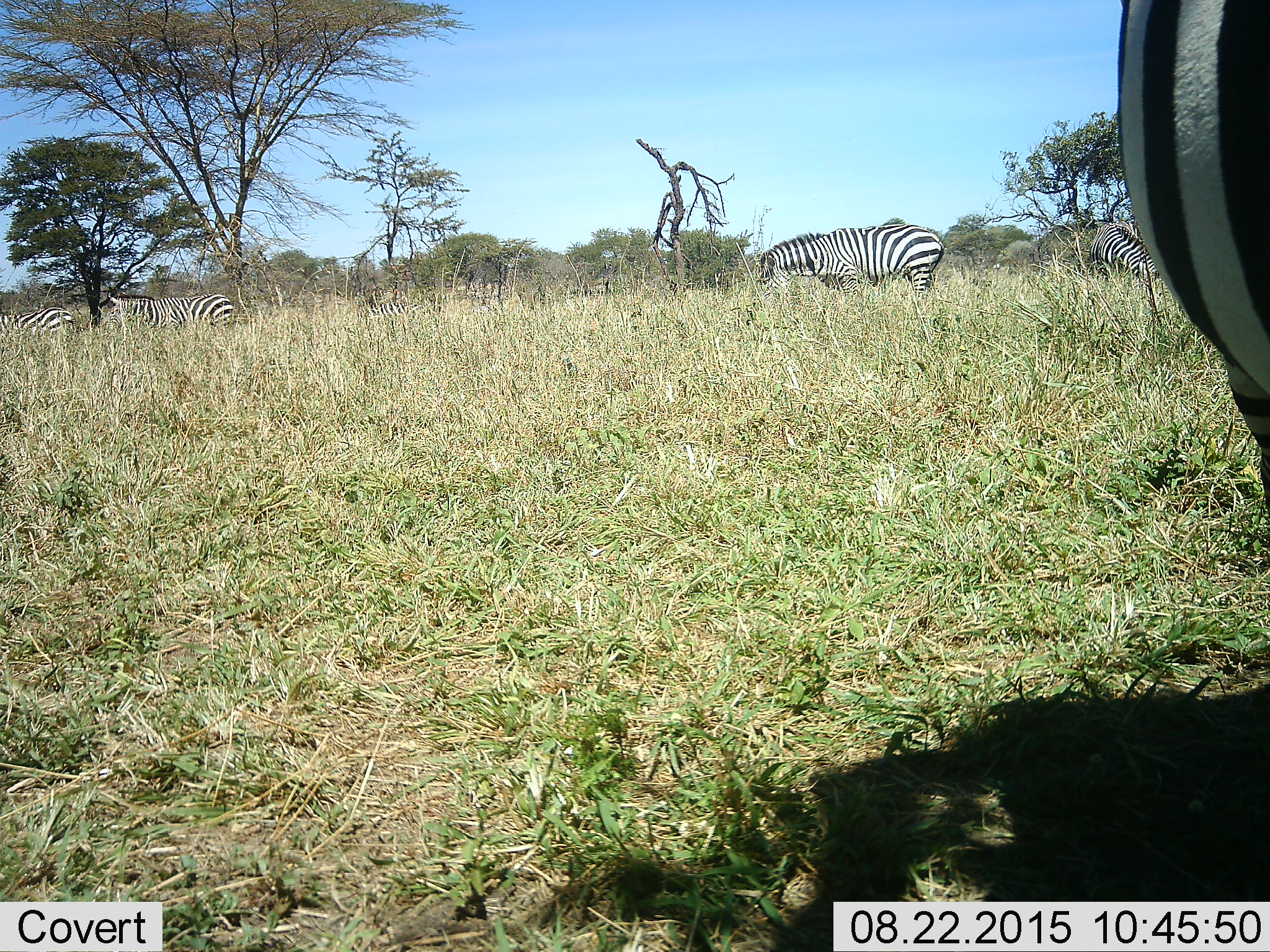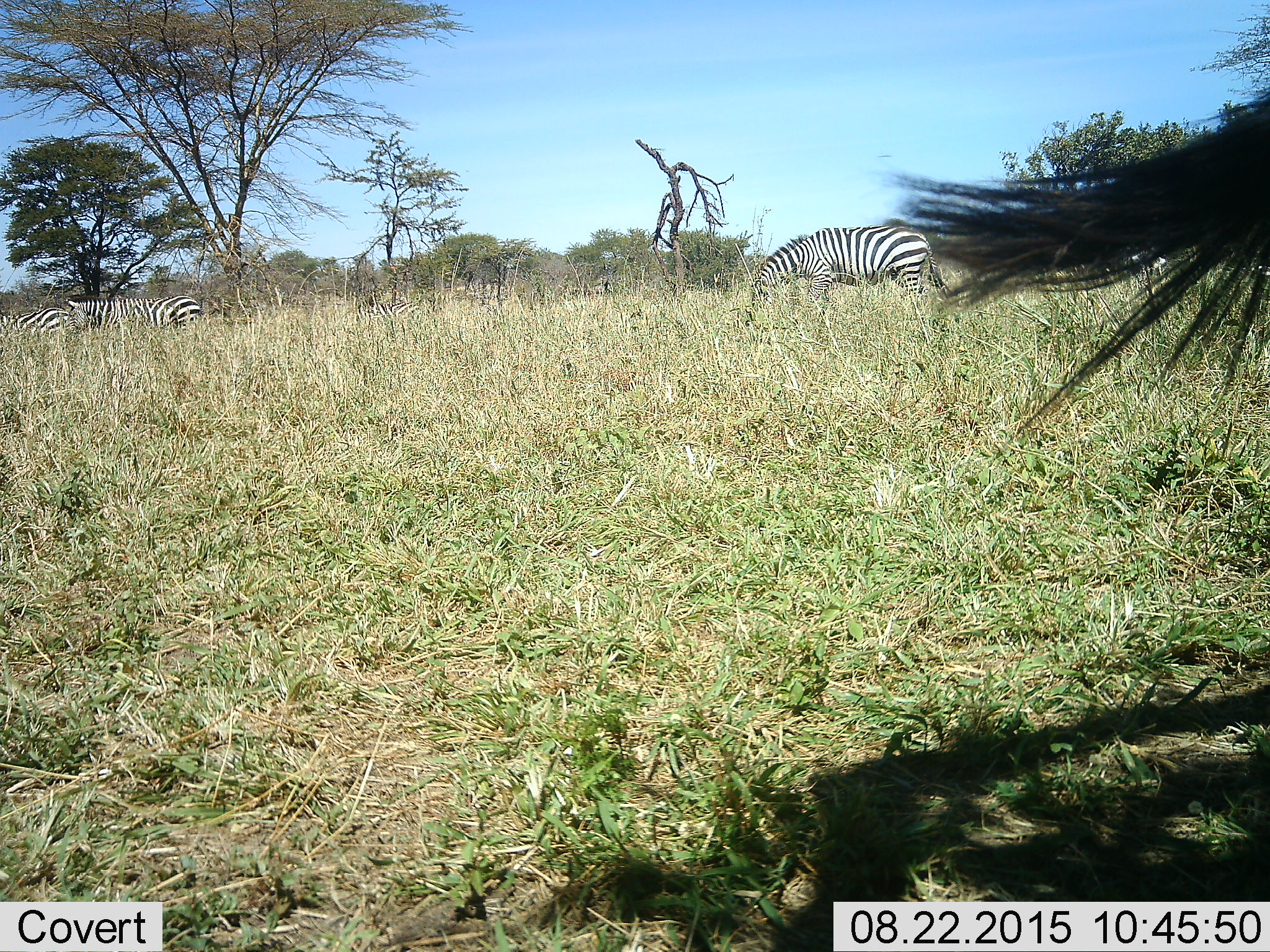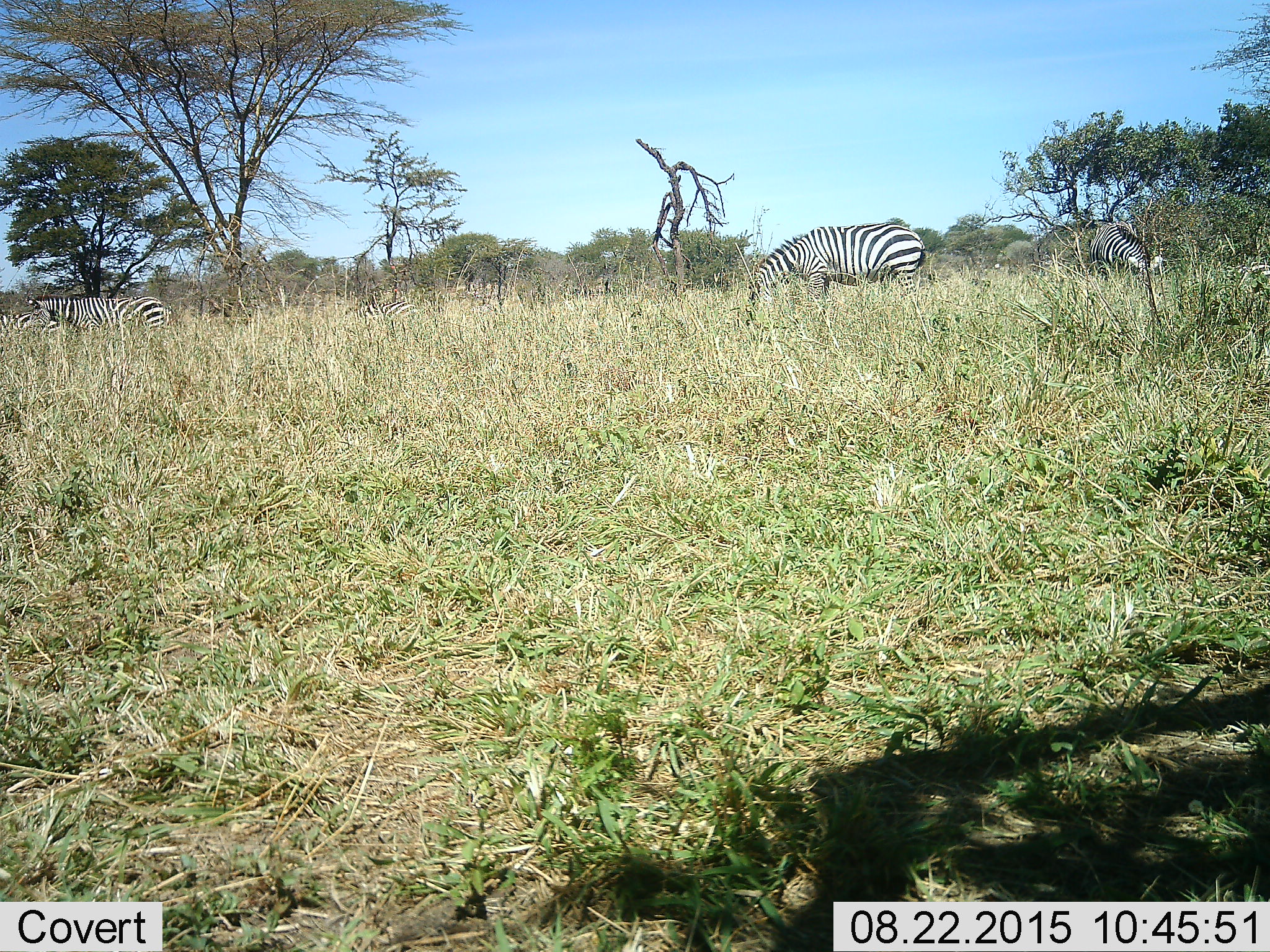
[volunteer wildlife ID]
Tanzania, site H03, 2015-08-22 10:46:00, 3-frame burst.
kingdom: Animalia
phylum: Chordata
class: Mammalia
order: Perissodactyla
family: Equidae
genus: Equus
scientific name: Equus quagga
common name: plains zebra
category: zebra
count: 5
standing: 60%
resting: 20%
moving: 50%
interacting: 10%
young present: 10%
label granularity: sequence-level